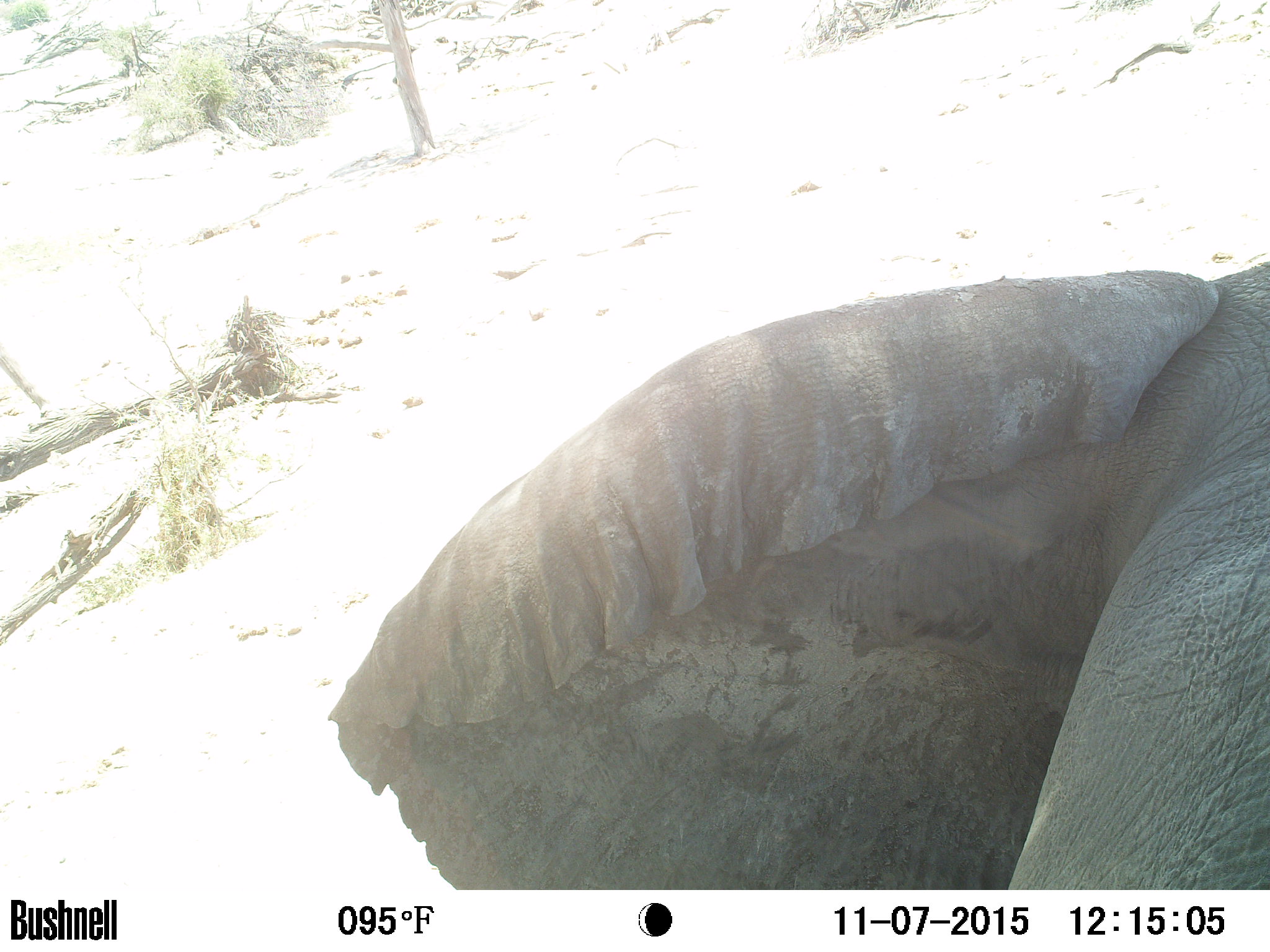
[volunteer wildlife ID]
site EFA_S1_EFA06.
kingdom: Animalia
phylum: Chordata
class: Mammalia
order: Proboscidea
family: Elephantidae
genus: Loxodonta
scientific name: Loxodonta africana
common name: african bush elephant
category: elephant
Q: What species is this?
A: Elephant (african bush elephant) (Loxodonta africana).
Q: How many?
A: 1.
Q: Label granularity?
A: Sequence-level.